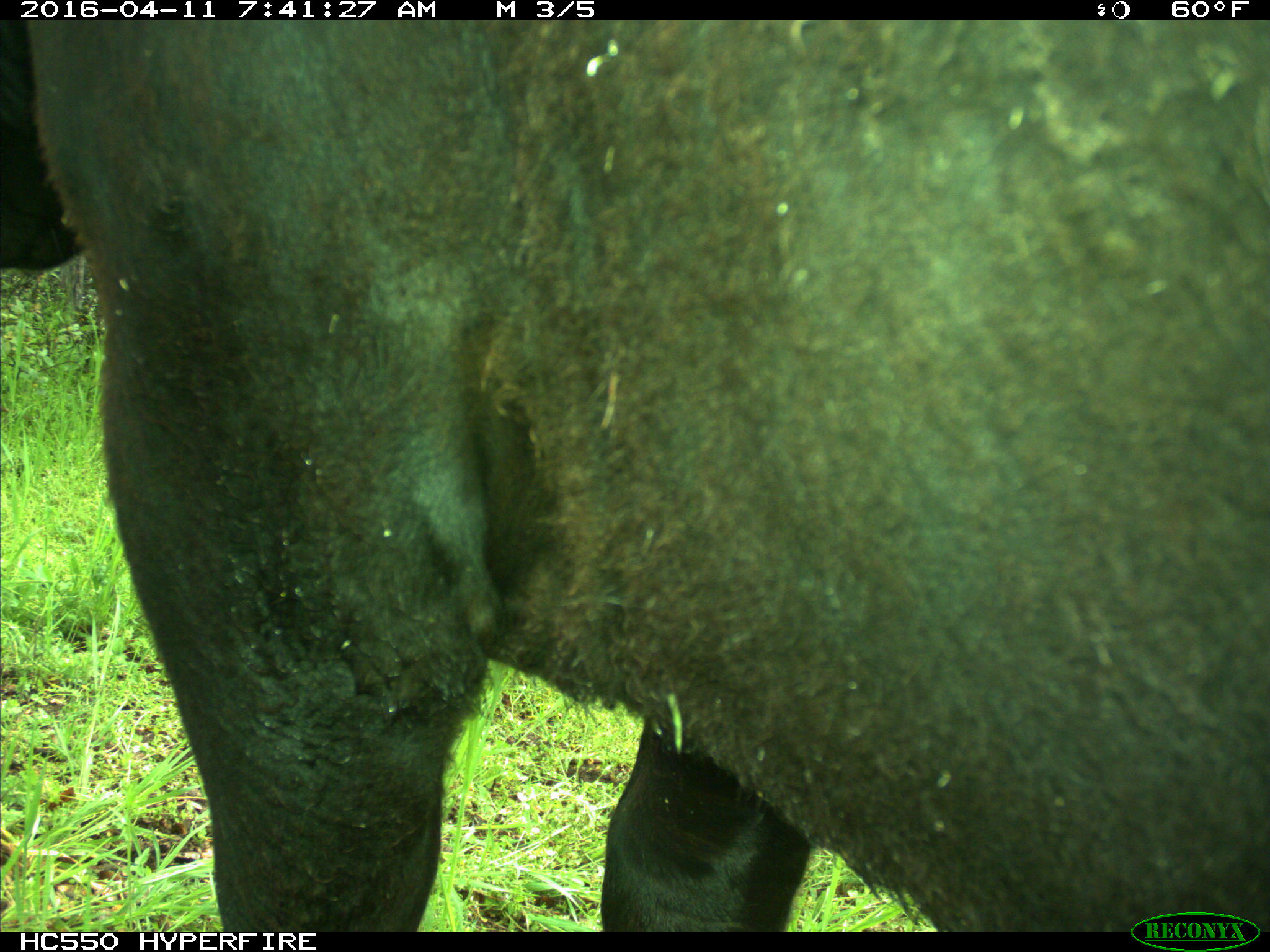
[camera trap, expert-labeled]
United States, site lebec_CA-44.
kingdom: Animalia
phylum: Chordata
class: Mammalia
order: Artiodactyla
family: Bovidae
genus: Bos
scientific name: Bos taurus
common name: domestic cow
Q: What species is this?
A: Bos taurus (domestic cow).